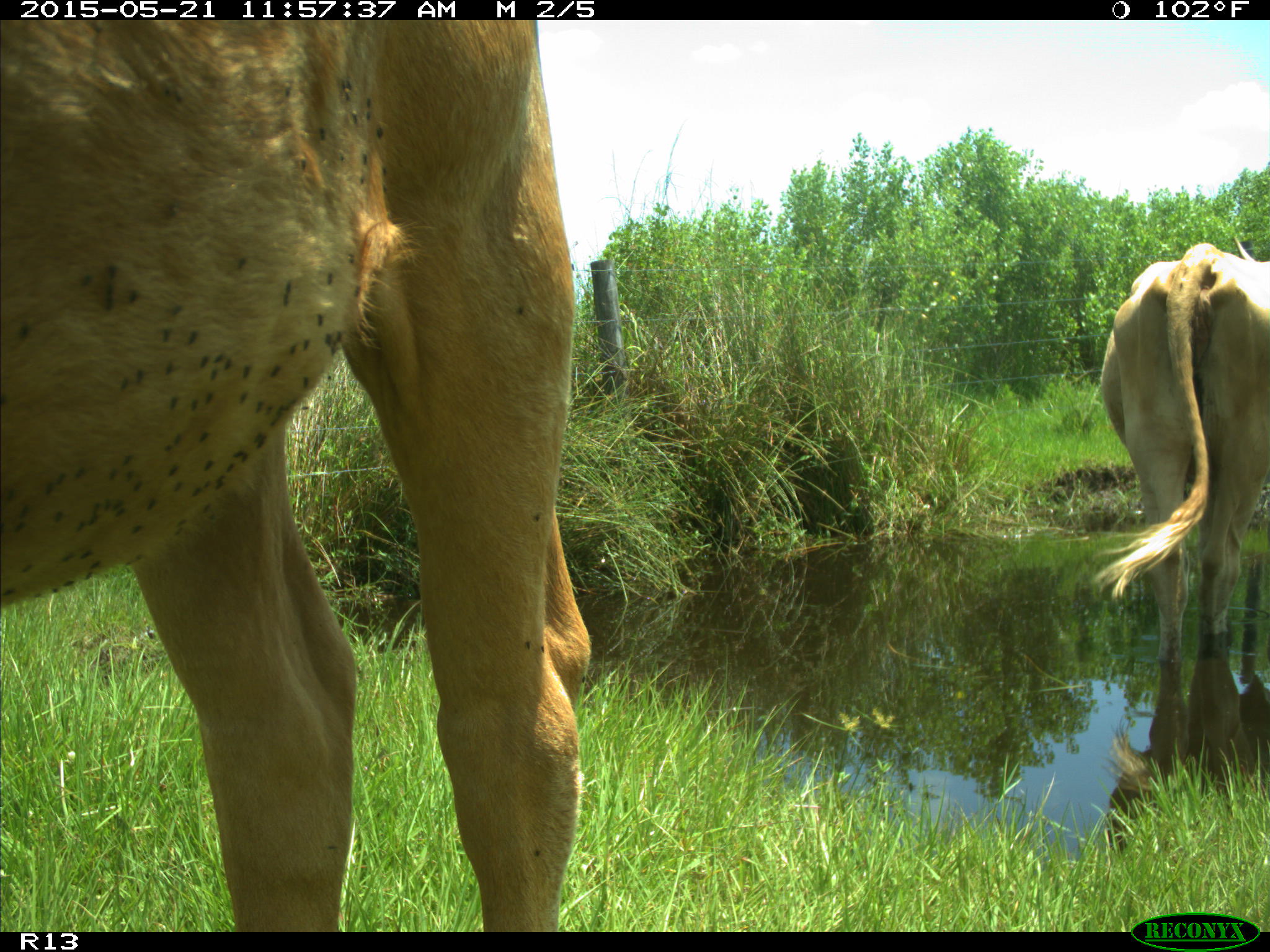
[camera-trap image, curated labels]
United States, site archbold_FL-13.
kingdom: Animalia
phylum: Chordata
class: Mammalia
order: Artiodactyla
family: Bovidae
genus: Bos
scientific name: Bos taurus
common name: domestic cow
Bos taurus (domestic cow).